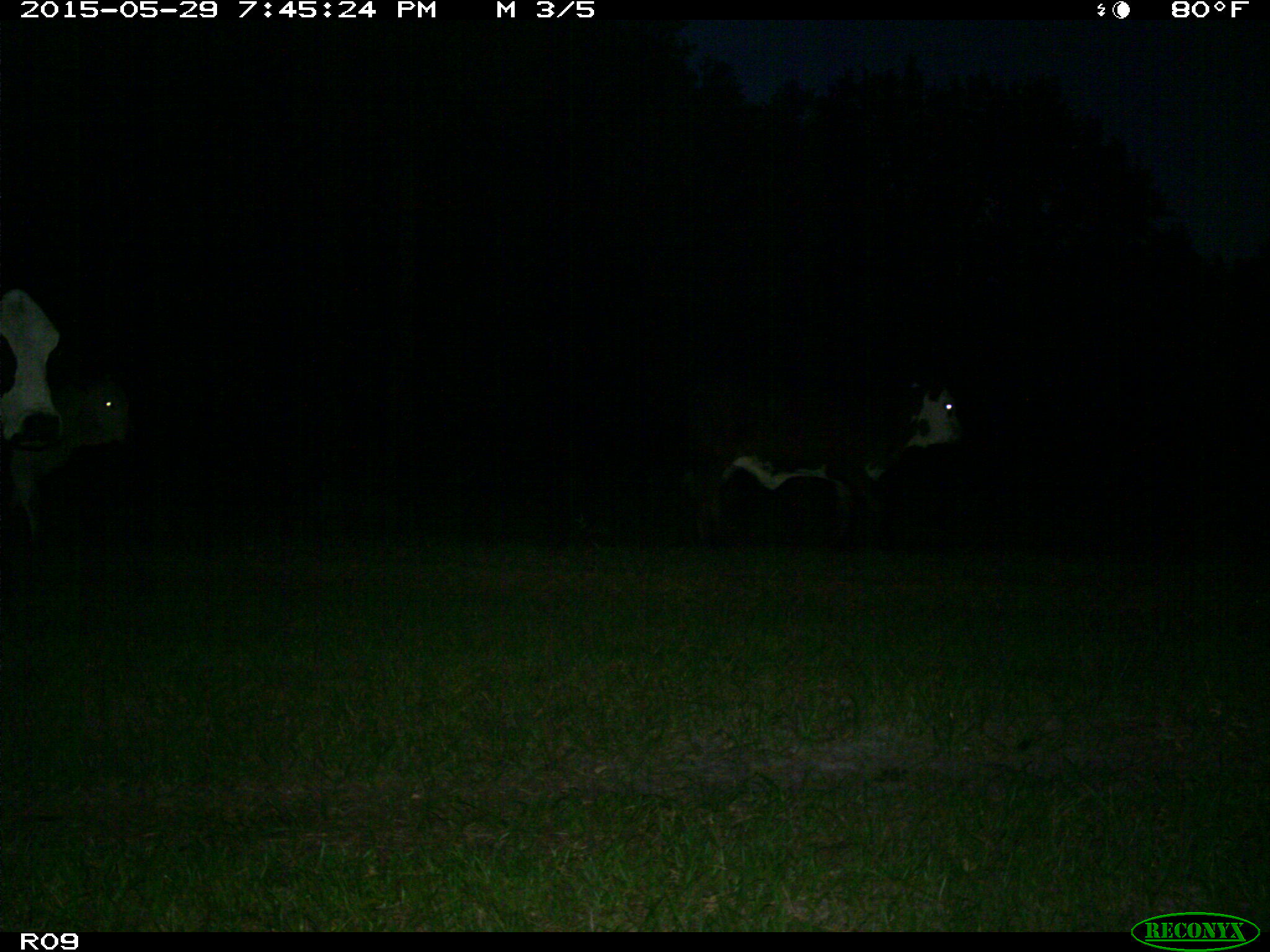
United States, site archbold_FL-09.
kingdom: Animalia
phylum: Chordata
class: Mammalia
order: Artiodactyla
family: Bovidae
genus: Bos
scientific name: Bos taurus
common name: domestic cow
Bos taurus (domestic cow).